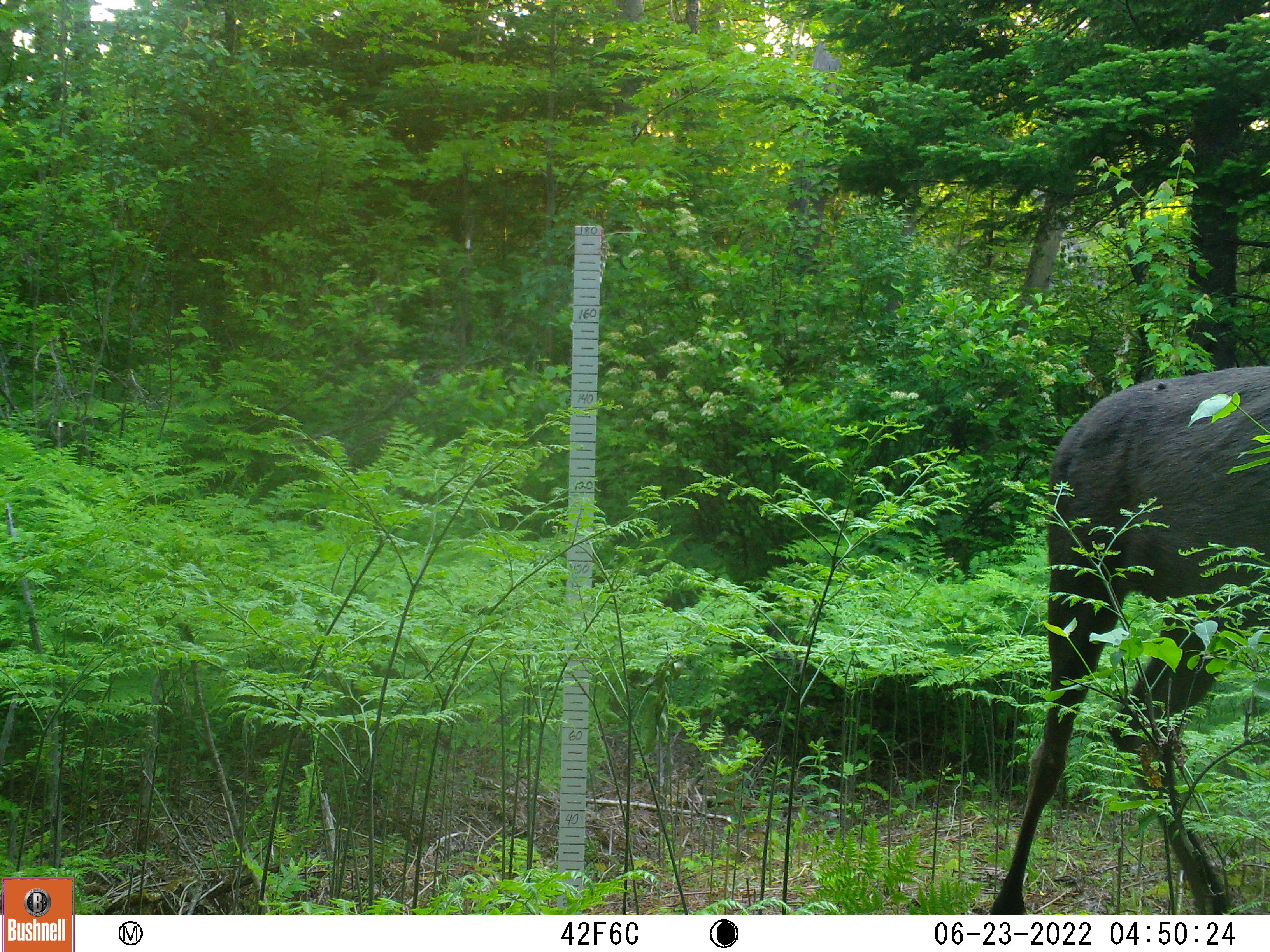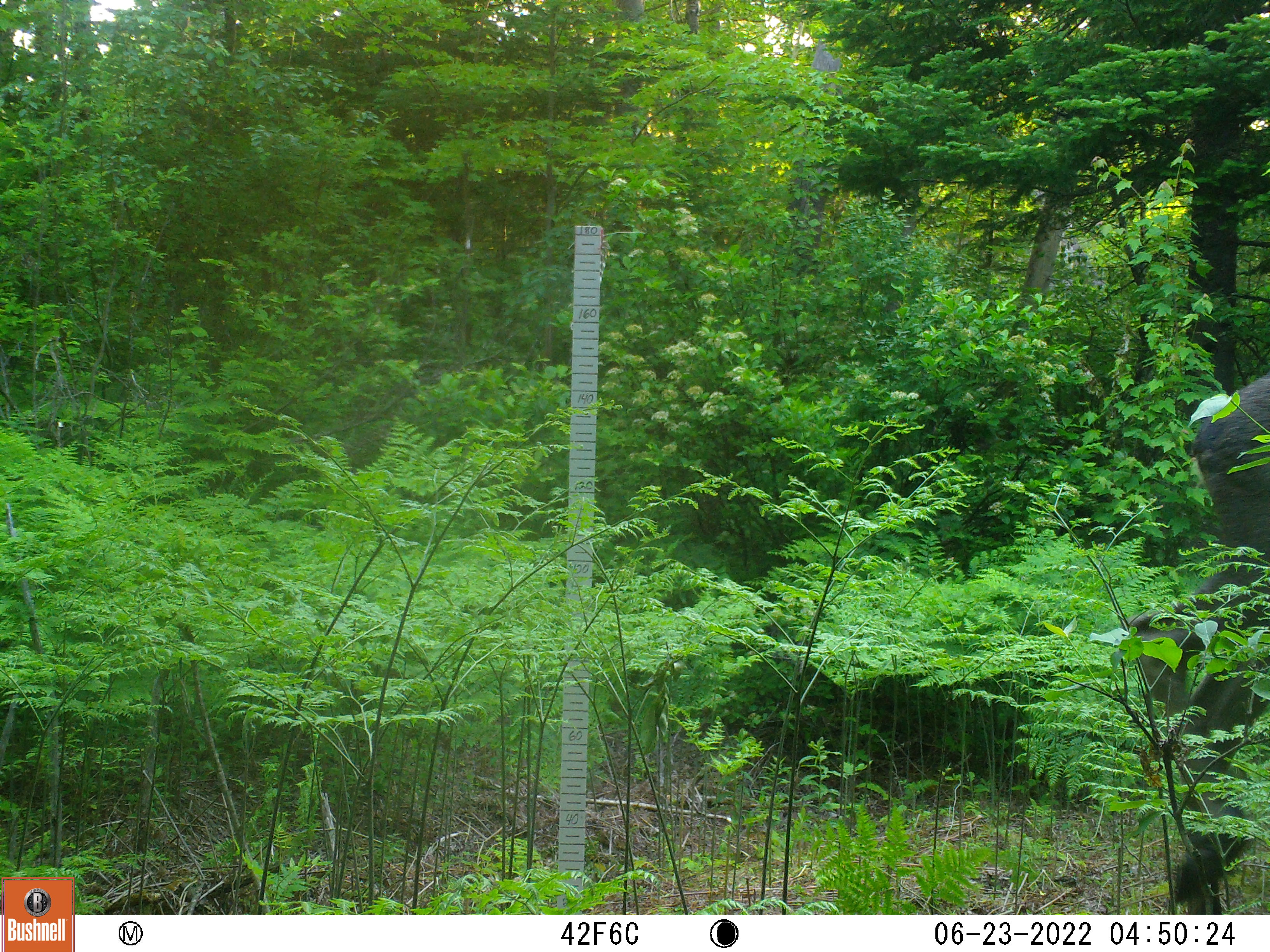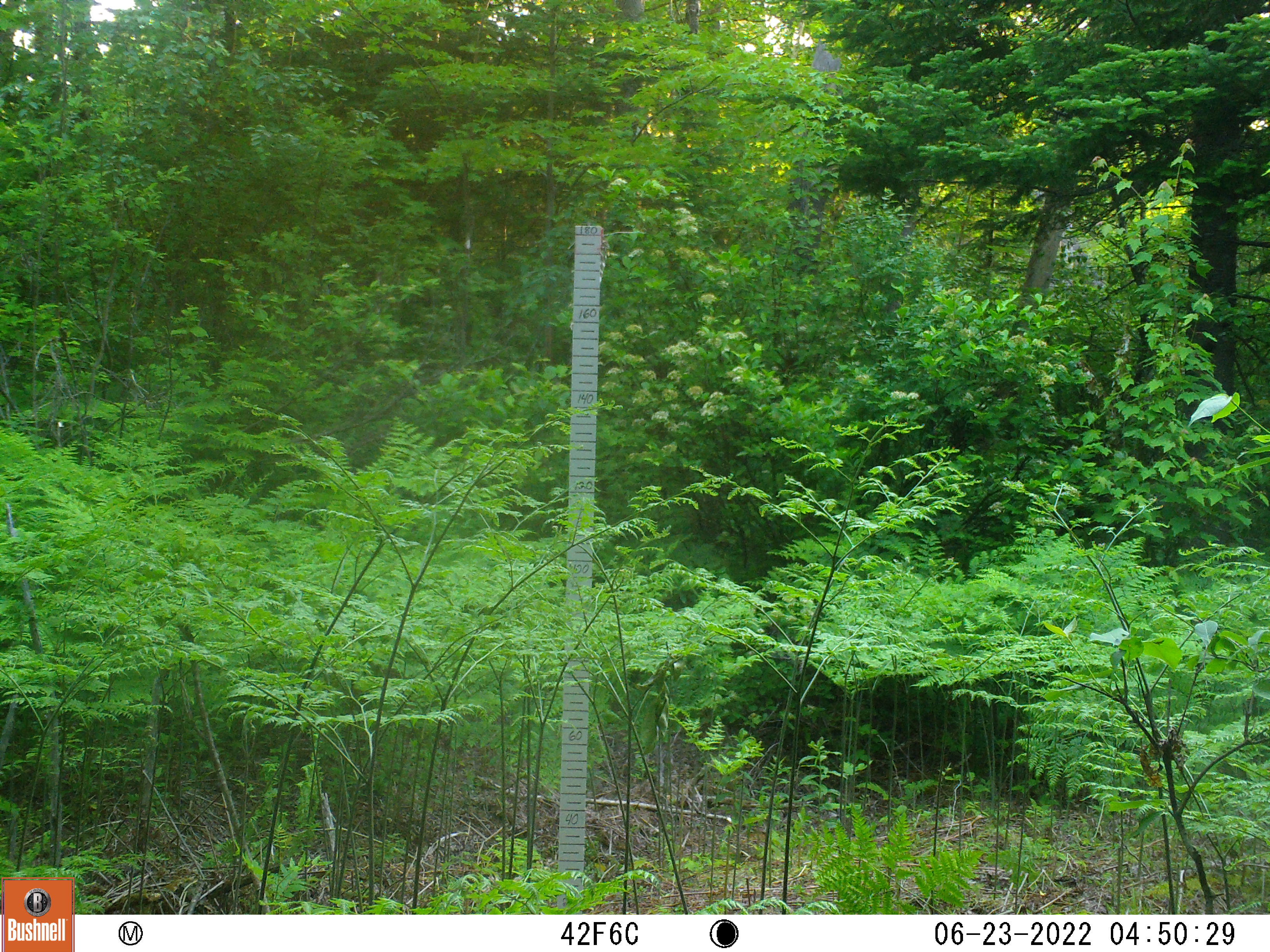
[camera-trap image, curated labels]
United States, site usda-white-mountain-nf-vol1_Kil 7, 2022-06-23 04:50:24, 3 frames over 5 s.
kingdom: Animalia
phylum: Chordata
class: Mammalia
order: Artiodactyla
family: Cervidae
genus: Alces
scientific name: Alces alces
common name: moose